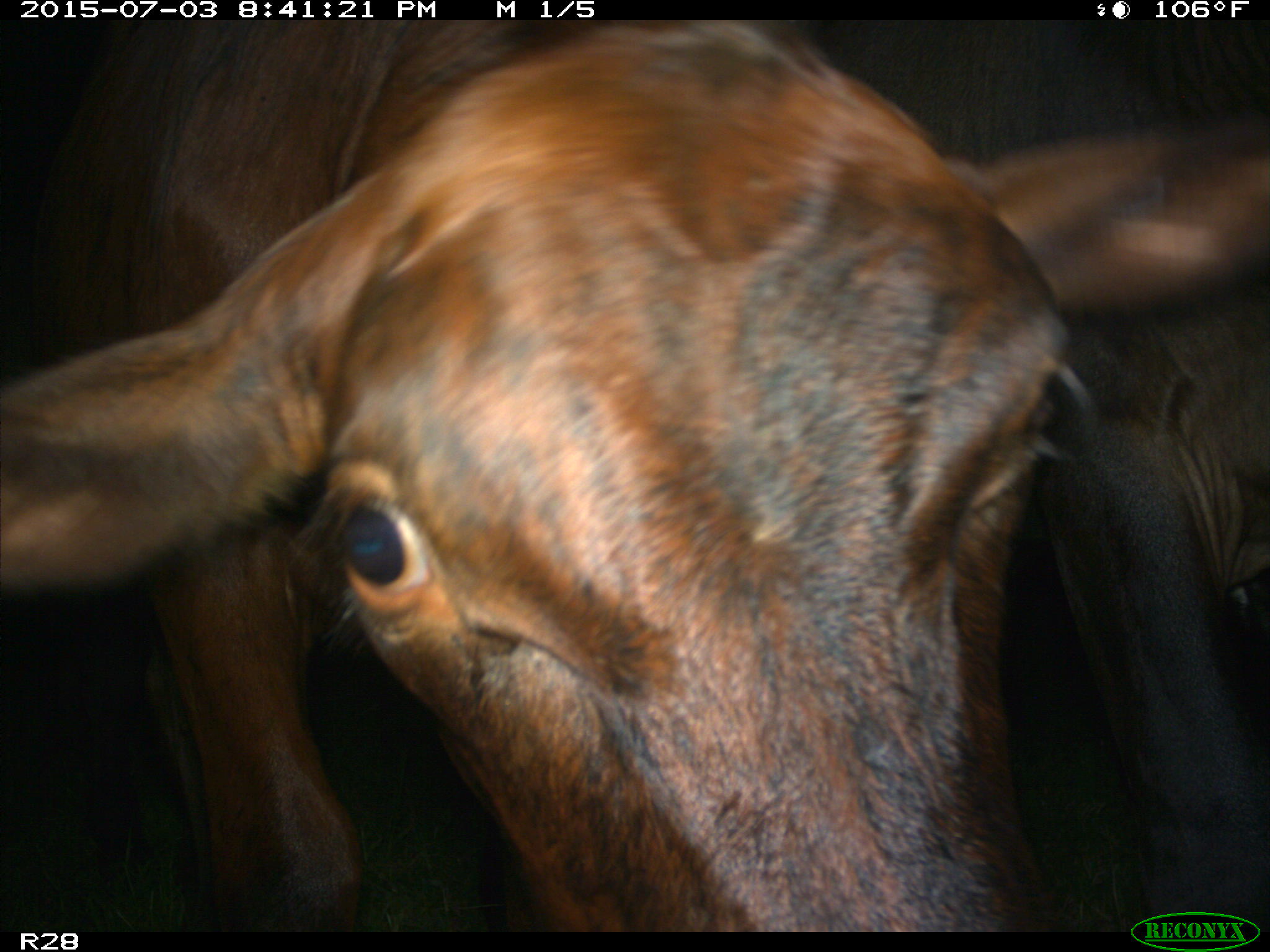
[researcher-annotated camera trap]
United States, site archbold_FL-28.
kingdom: Animalia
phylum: Chordata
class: Mammalia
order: Artiodactyla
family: Bovidae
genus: Bos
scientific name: Bos taurus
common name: domestic cow